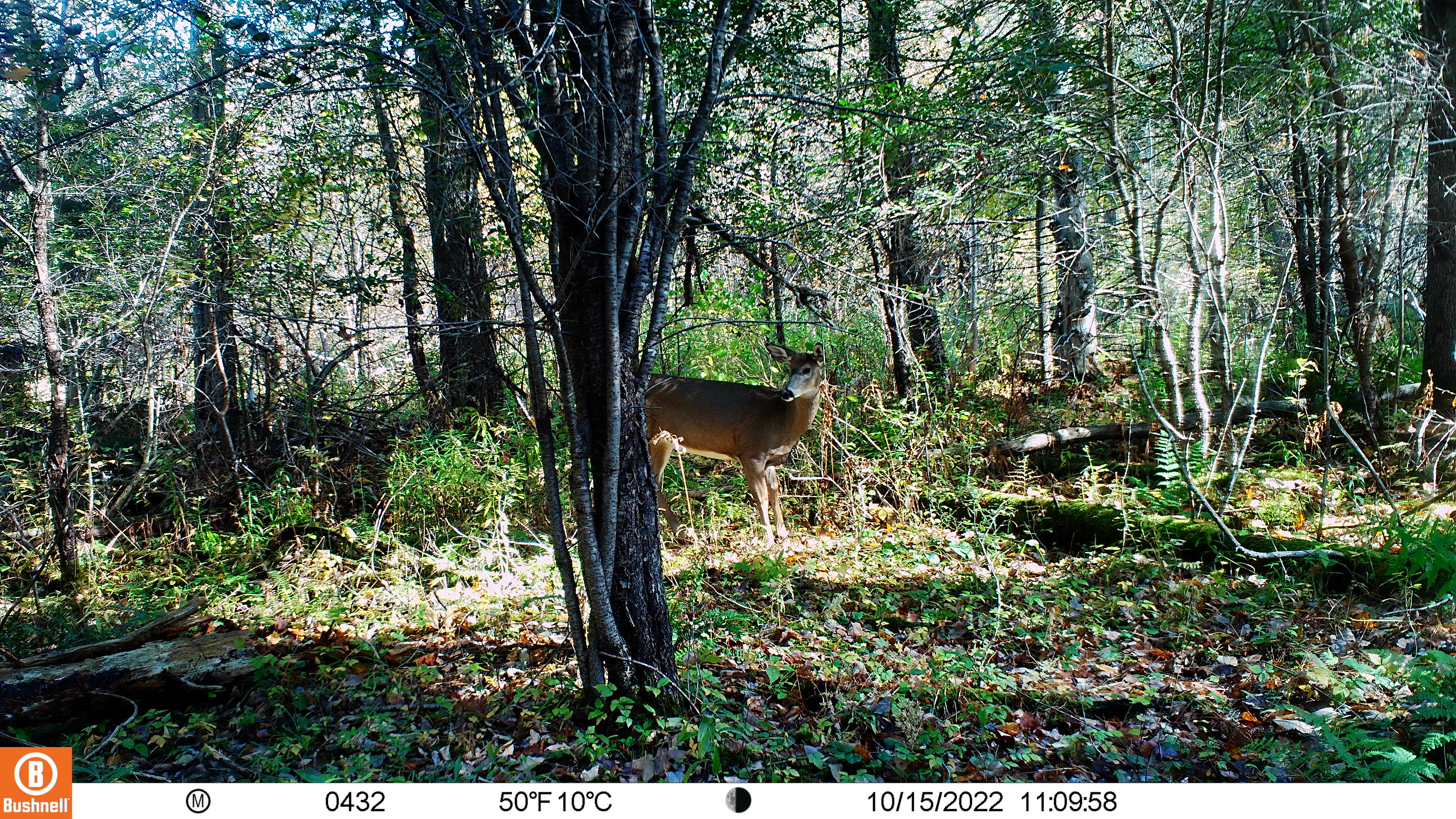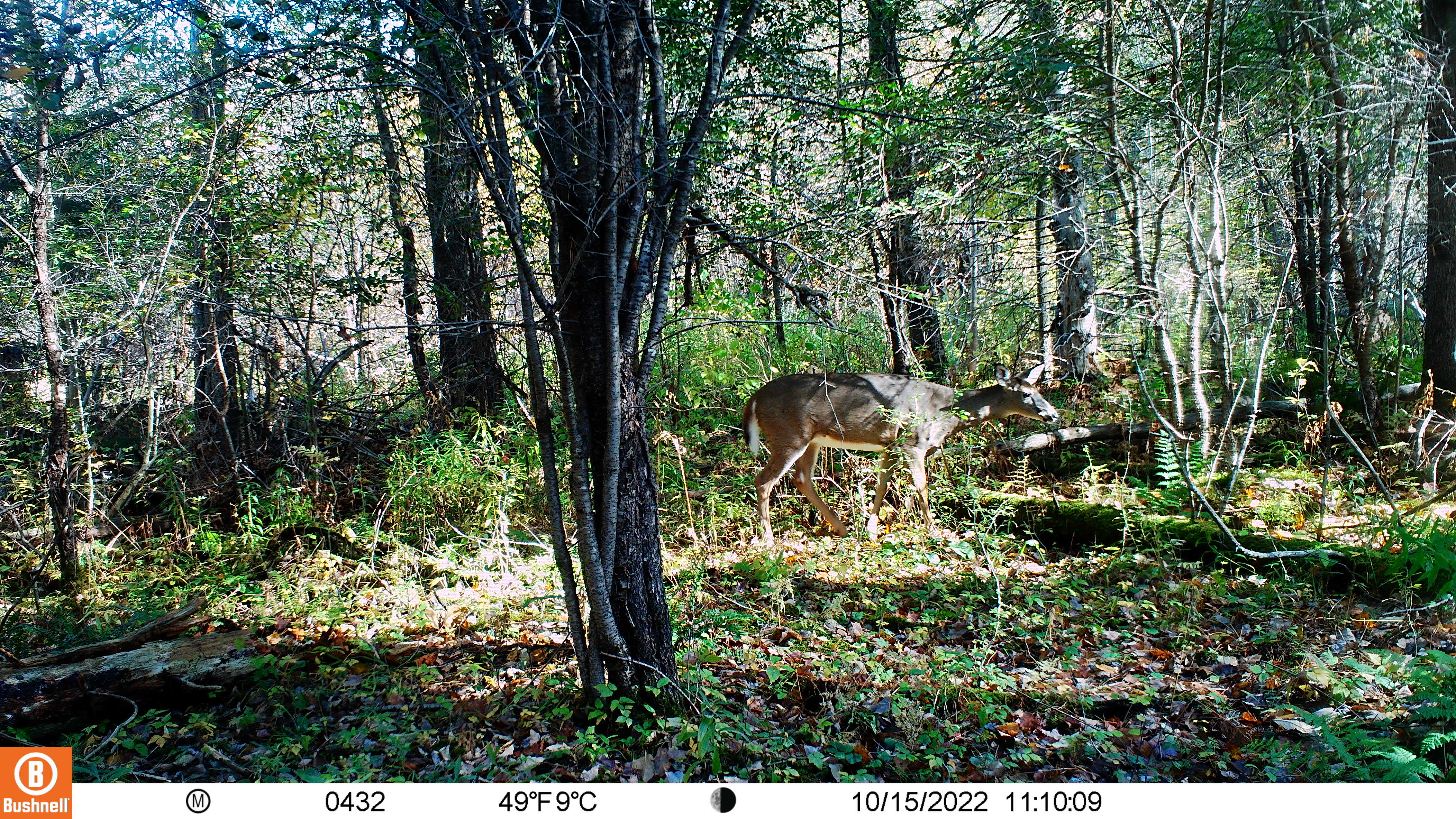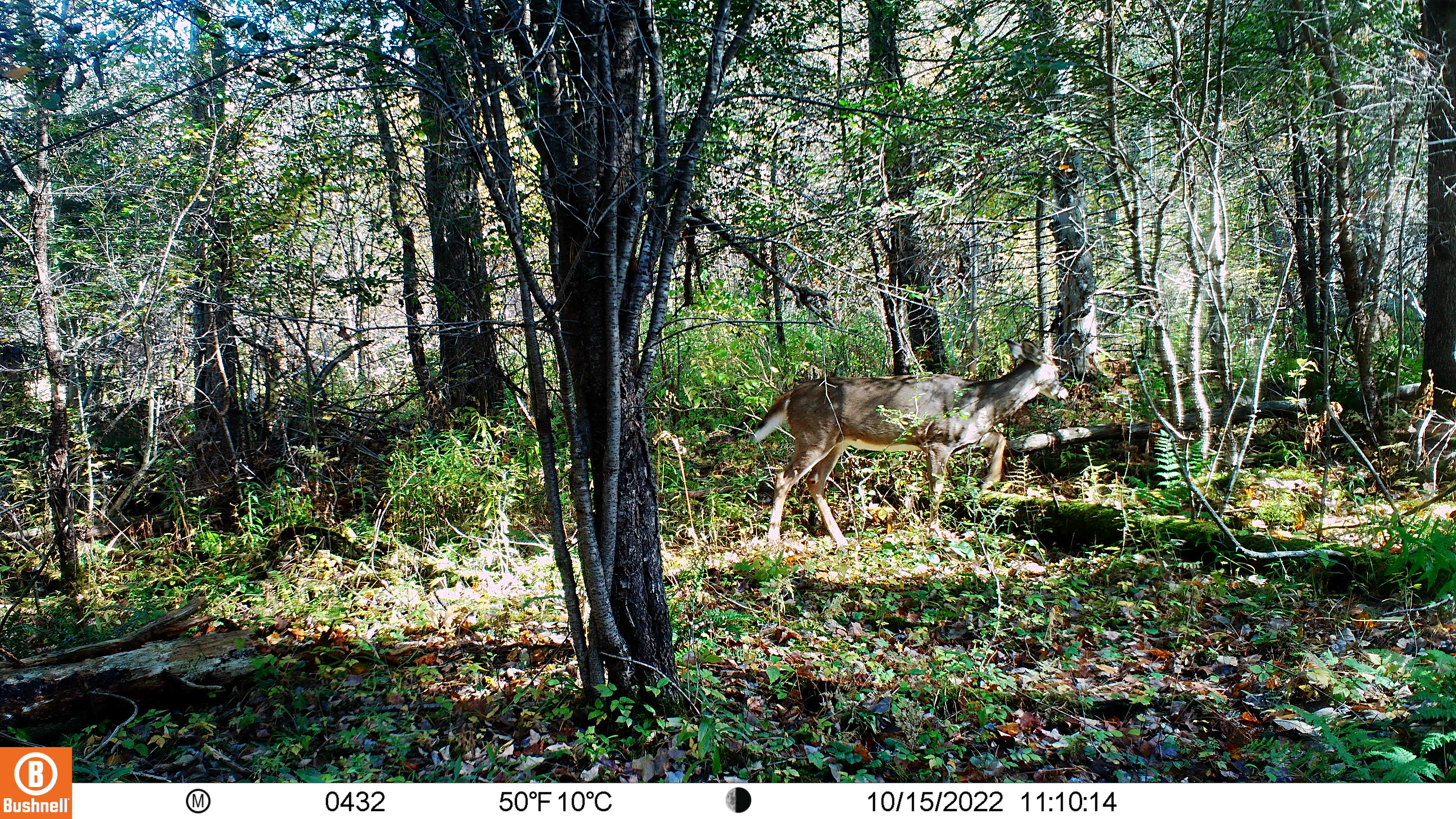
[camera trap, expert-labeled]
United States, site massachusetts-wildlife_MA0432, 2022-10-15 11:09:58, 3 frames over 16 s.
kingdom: Animalia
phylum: Chordata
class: Mammalia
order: Artiodactyla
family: Cervidae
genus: Odocoileus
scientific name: Odocoileus virginianus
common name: white-tailed deer